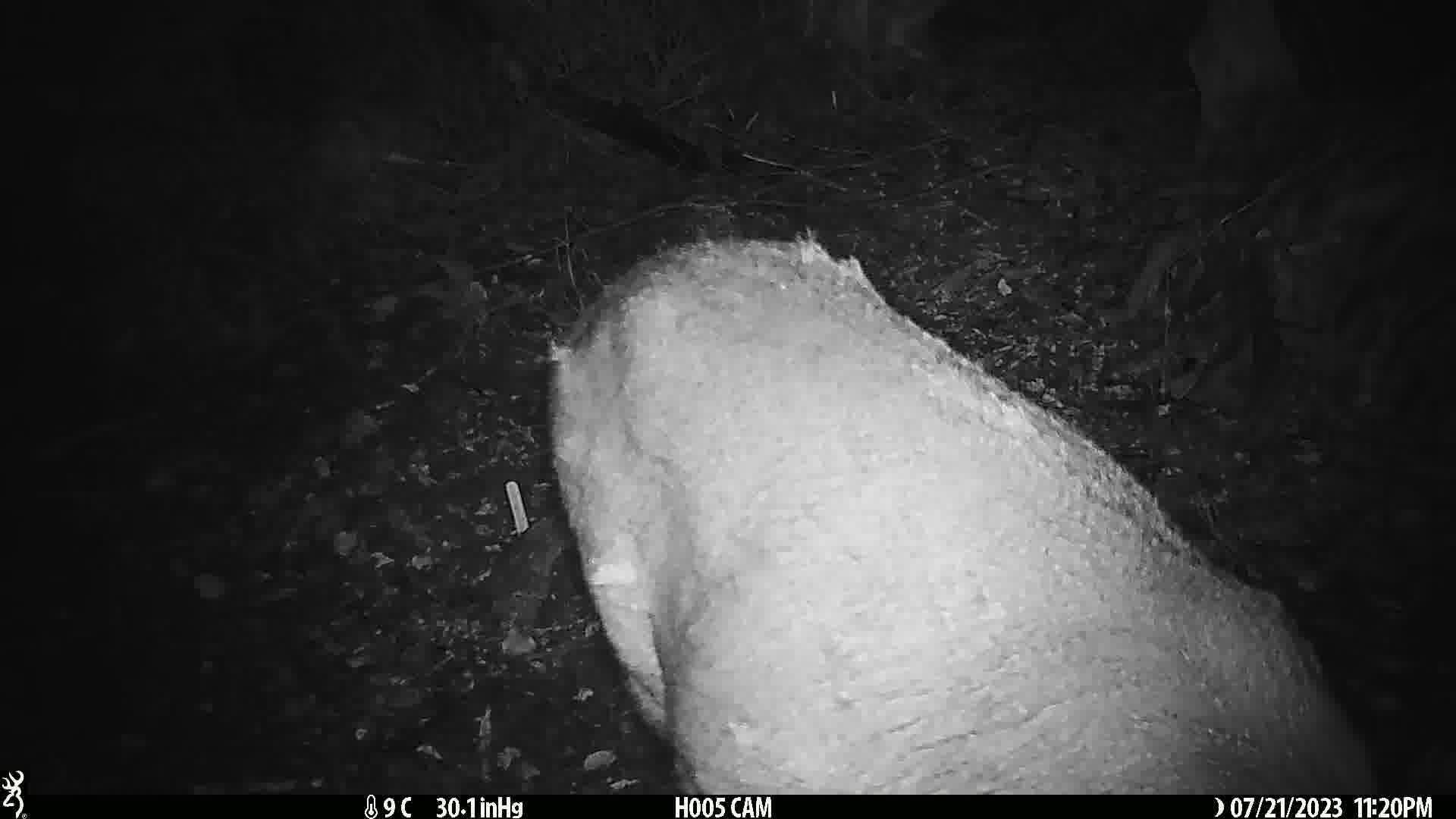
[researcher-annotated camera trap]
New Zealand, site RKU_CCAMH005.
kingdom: Animalia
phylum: Chordata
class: Mammalia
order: Artiodactyla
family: Cervidae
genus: Odocoileus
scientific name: Odocoileus virginianus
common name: white-tailed deer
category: white tailed deer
White tailed deer (white-tailed deer) (Odocoileus virginianus).